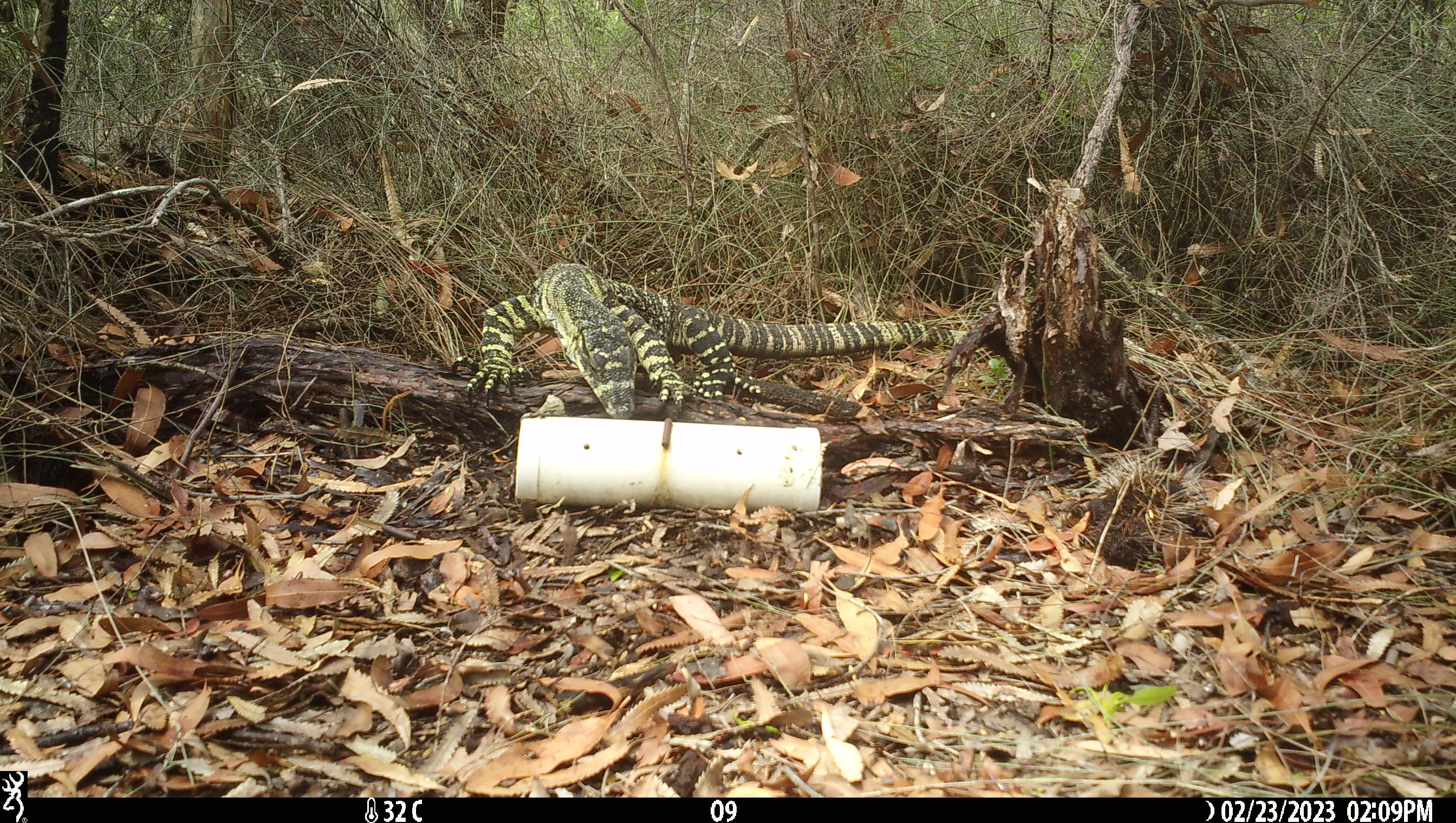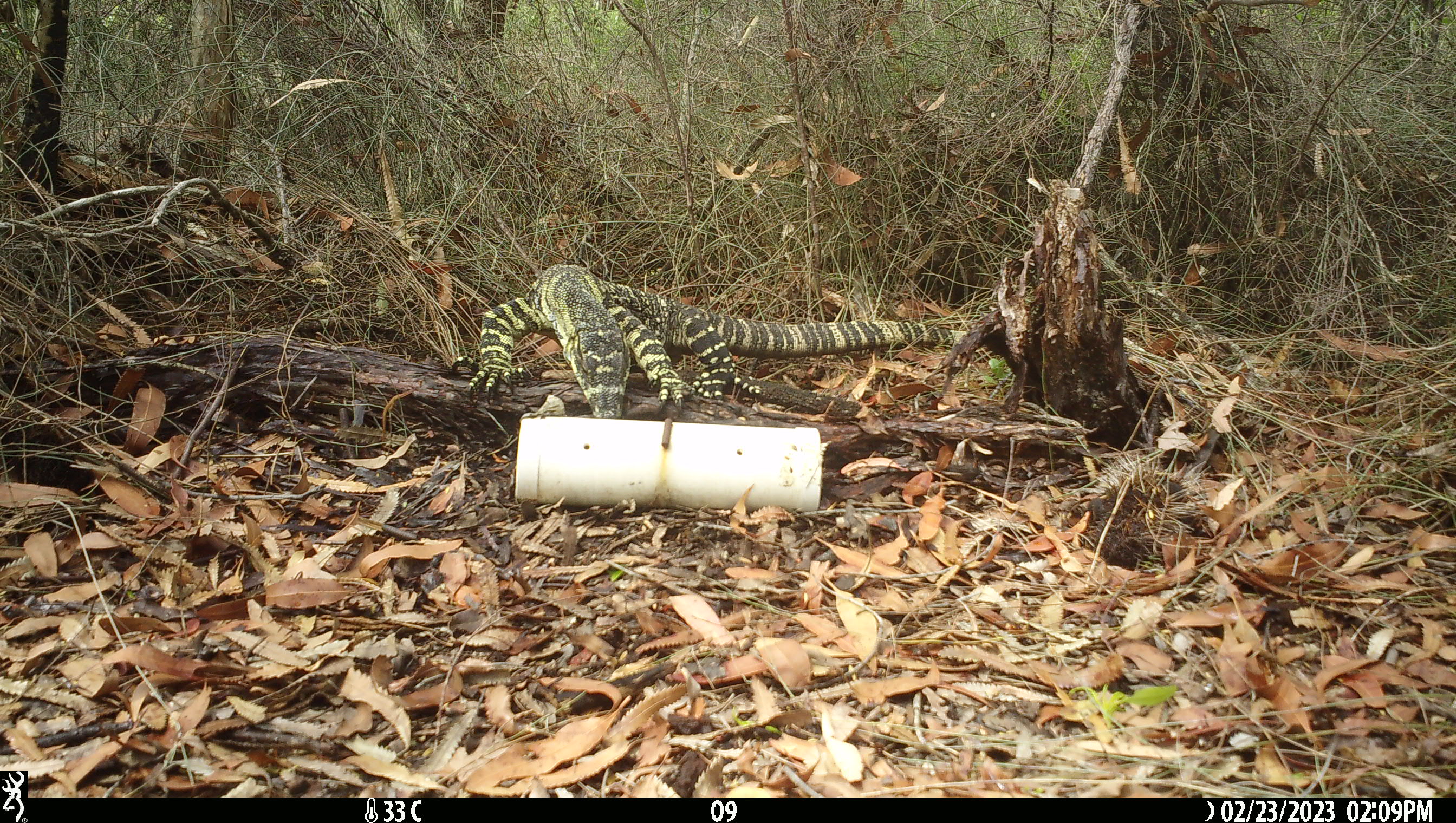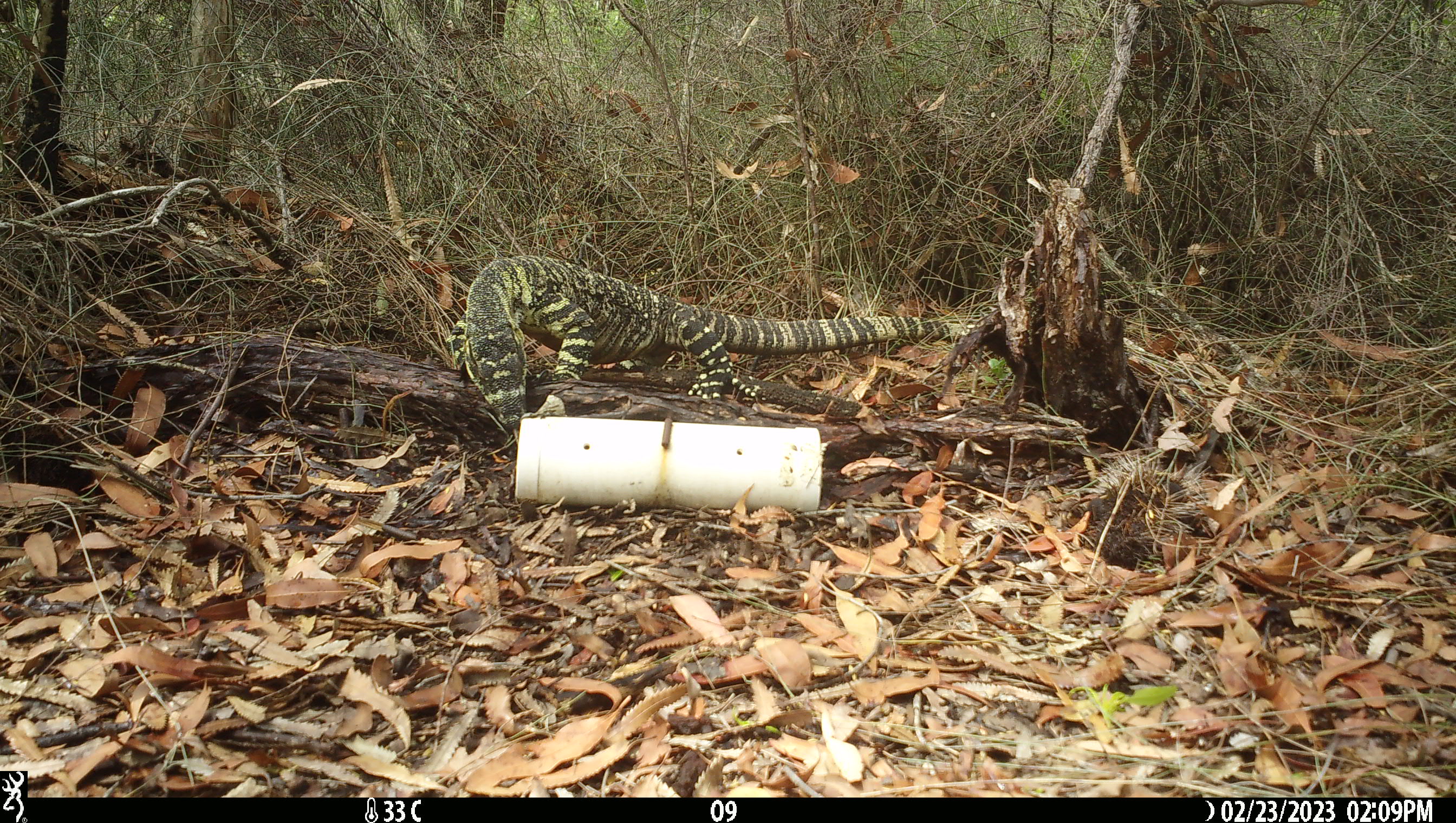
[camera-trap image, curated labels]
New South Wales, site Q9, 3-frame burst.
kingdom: Animalia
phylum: Chordata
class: Reptilia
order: Squamata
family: Varanidae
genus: Varanus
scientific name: Varanus varius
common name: lace monitor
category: goanna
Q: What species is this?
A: Goanna (lace monitor) (Varanus varius).